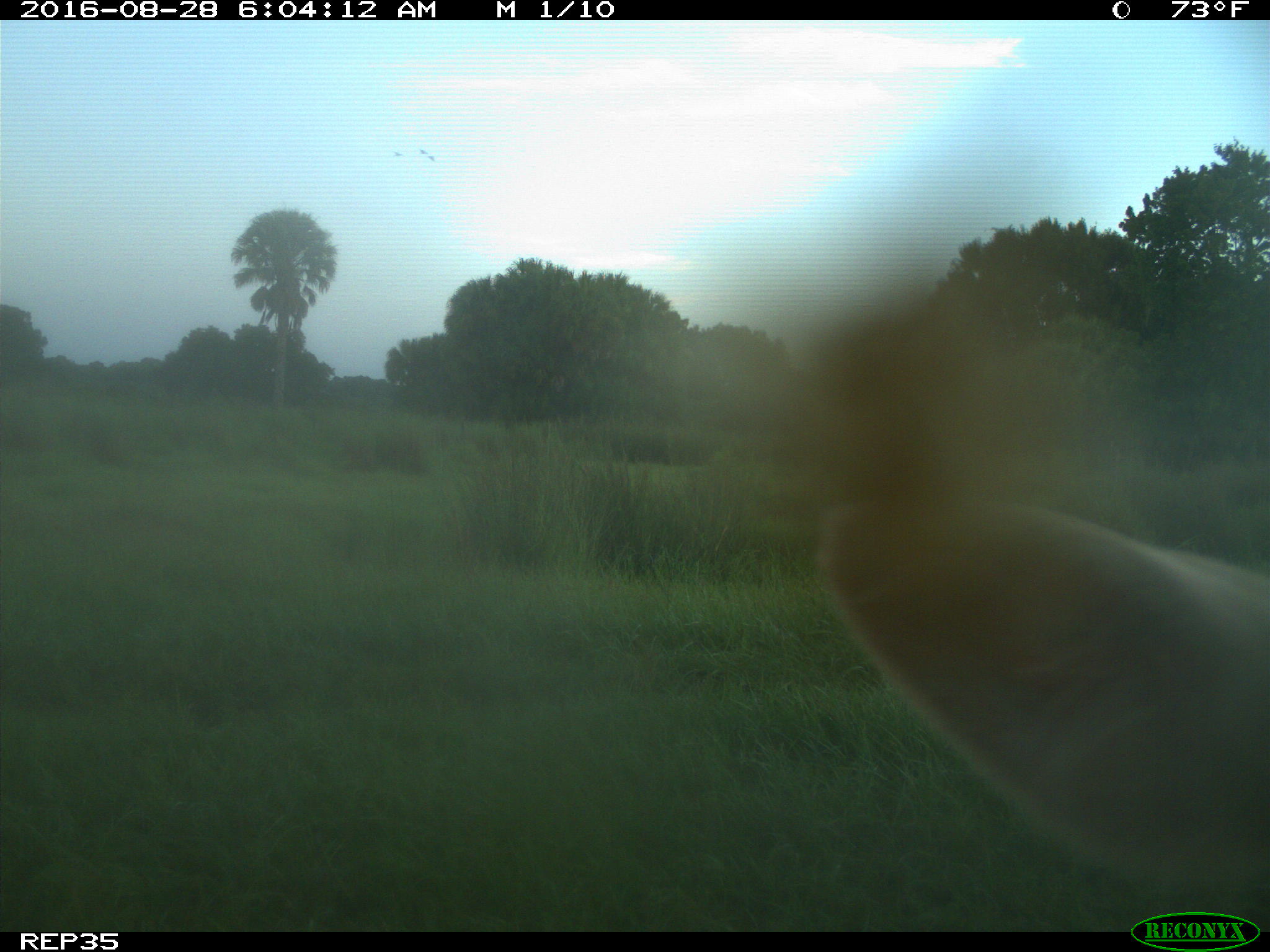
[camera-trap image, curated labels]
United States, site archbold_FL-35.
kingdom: Animalia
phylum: Chordata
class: Mammalia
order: Artiodactyla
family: Bovidae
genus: Bos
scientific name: Bos taurus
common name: domestic cow